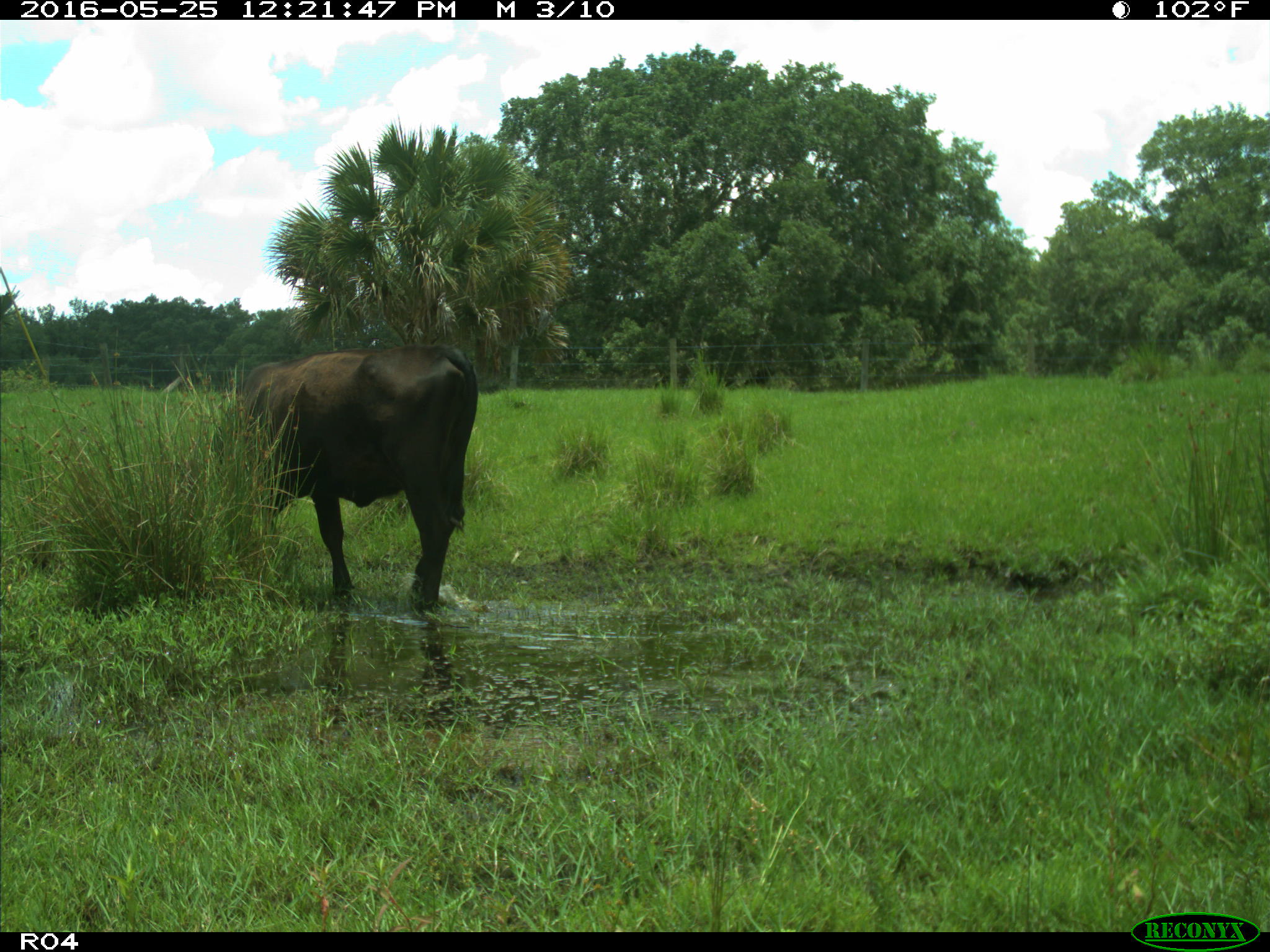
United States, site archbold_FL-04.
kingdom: Animalia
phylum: Chordata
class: Mammalia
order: Artiodactyla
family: Bovidae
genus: Bos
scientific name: Bos taurus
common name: domestic cow